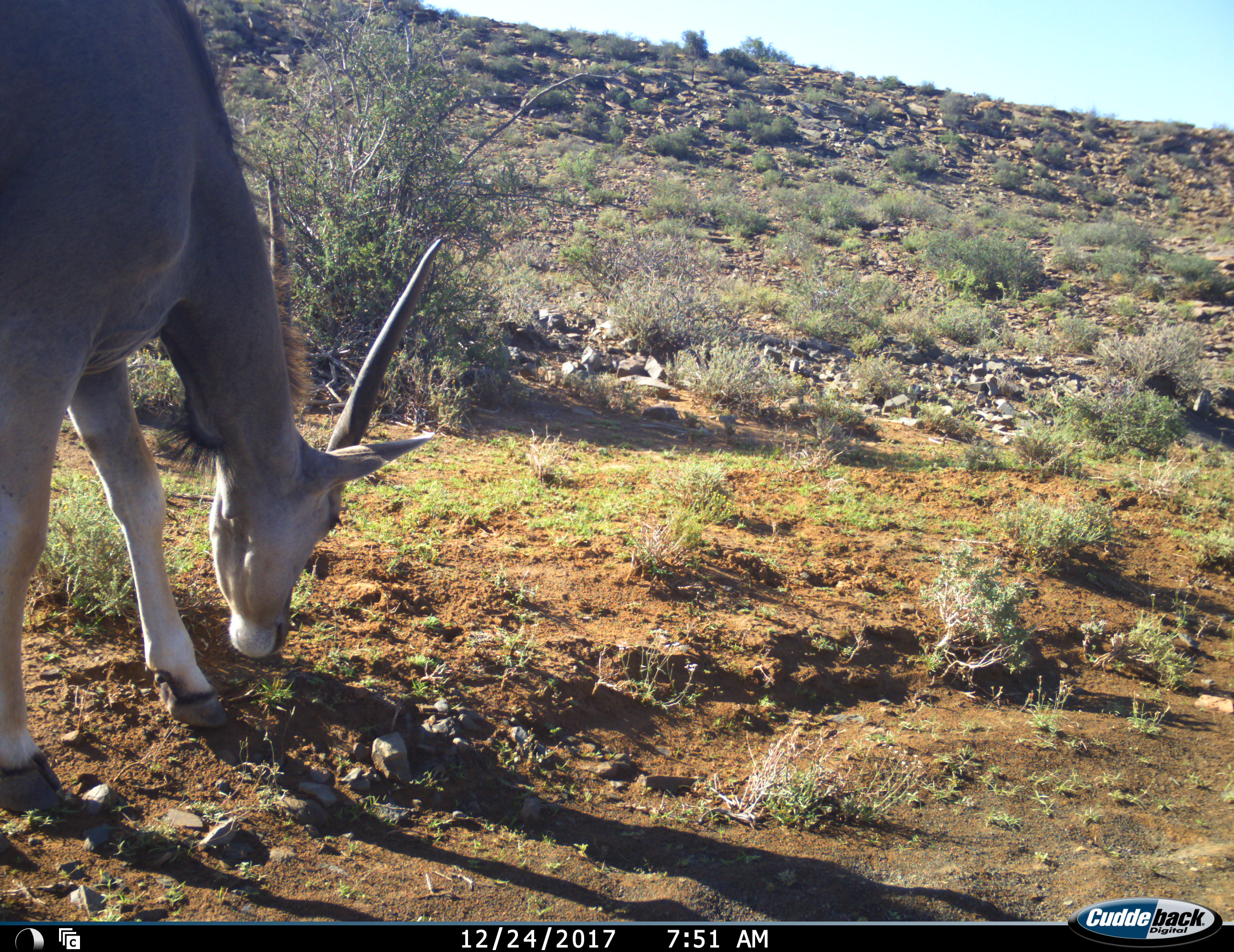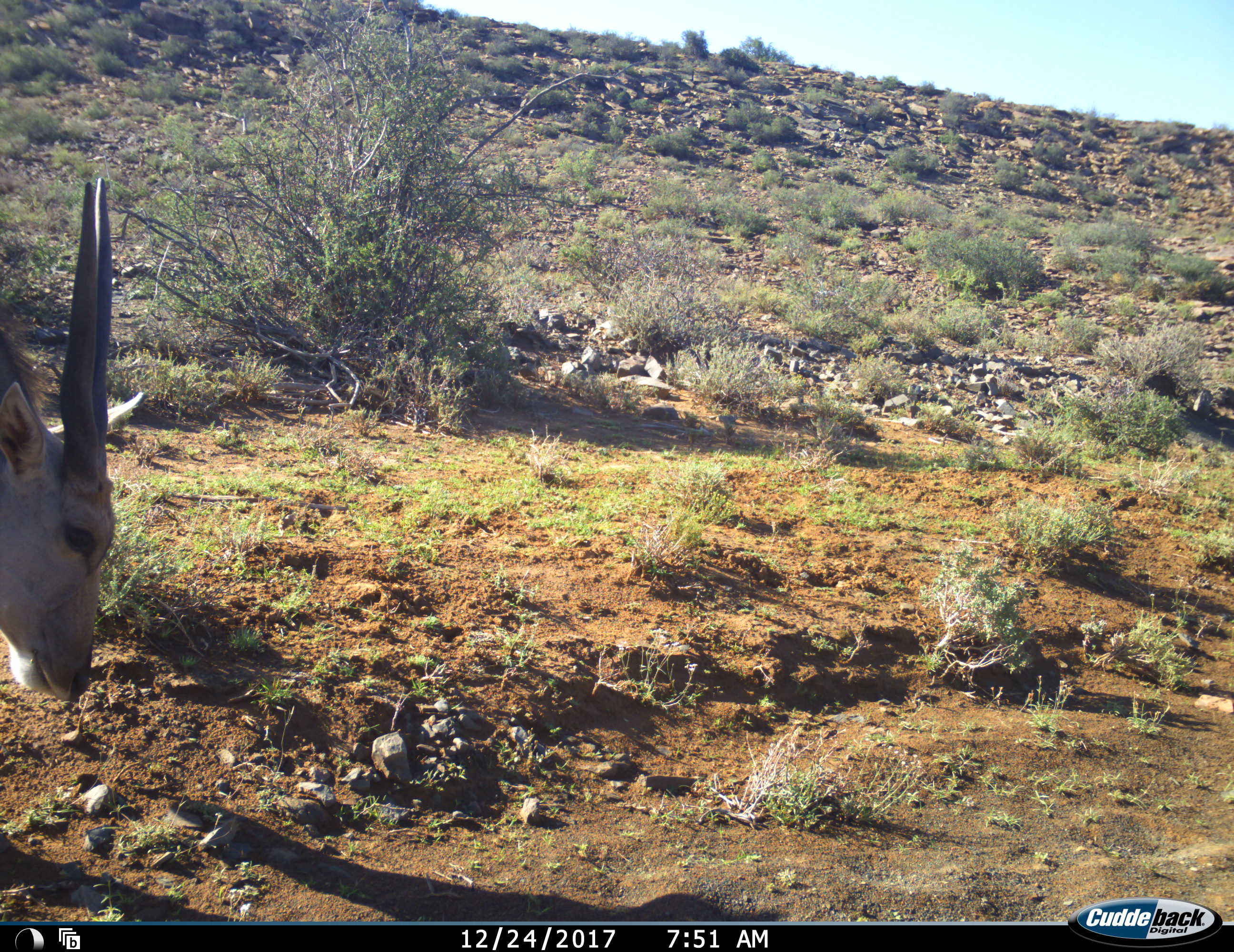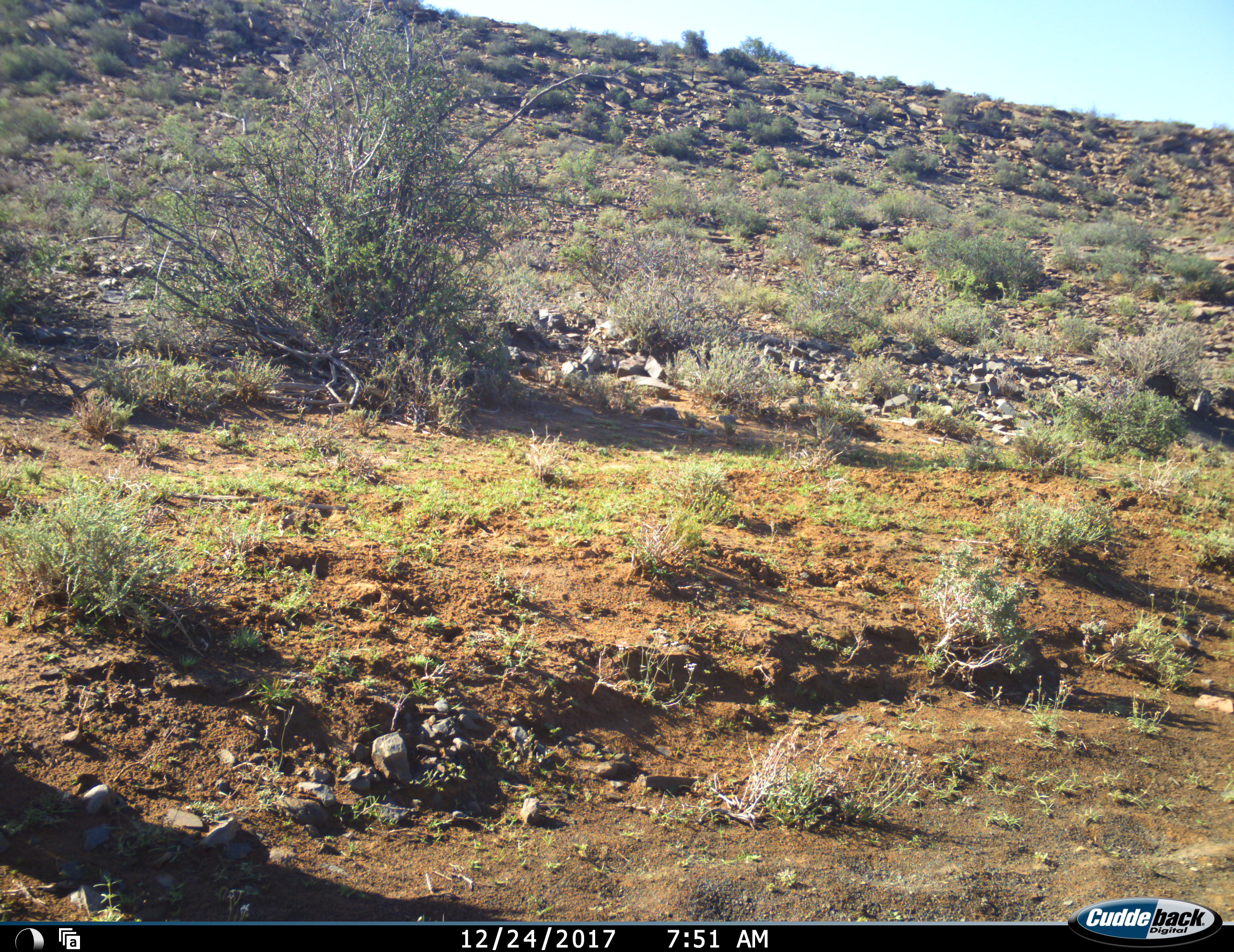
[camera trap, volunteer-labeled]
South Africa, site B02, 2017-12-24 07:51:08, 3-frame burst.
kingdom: Animalia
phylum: Chordata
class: Mammalia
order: Artiodactyla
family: Bovidae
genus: Tragelaphus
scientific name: Tragelaphus oryx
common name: eland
Eland (Tragelaphus oryx), count 1. Behavior (volunteer vote fractions): standing 12%, resting 0%, moving 0%, interacting 0%. Young present (vote fraction): 0%. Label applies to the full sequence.